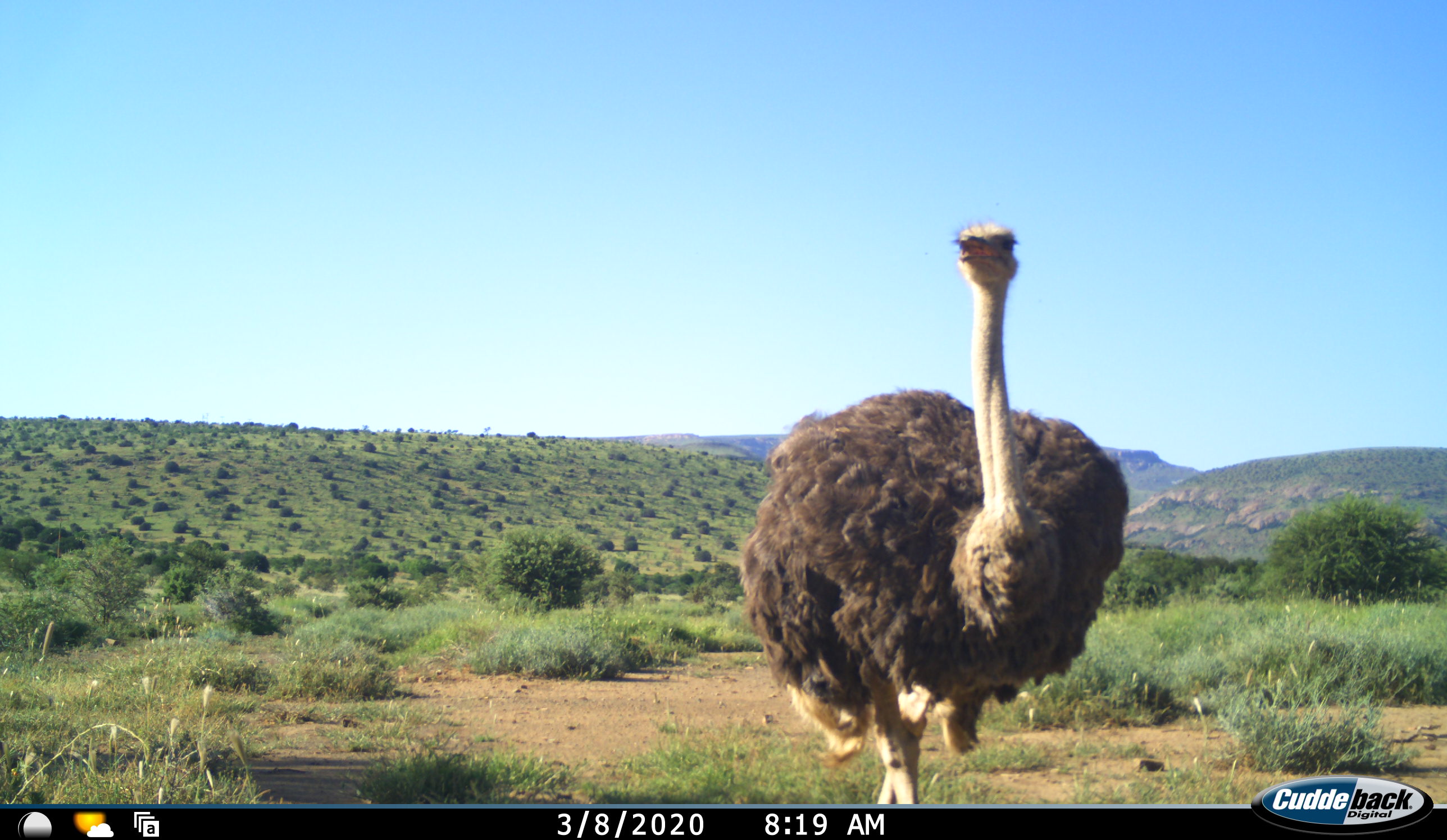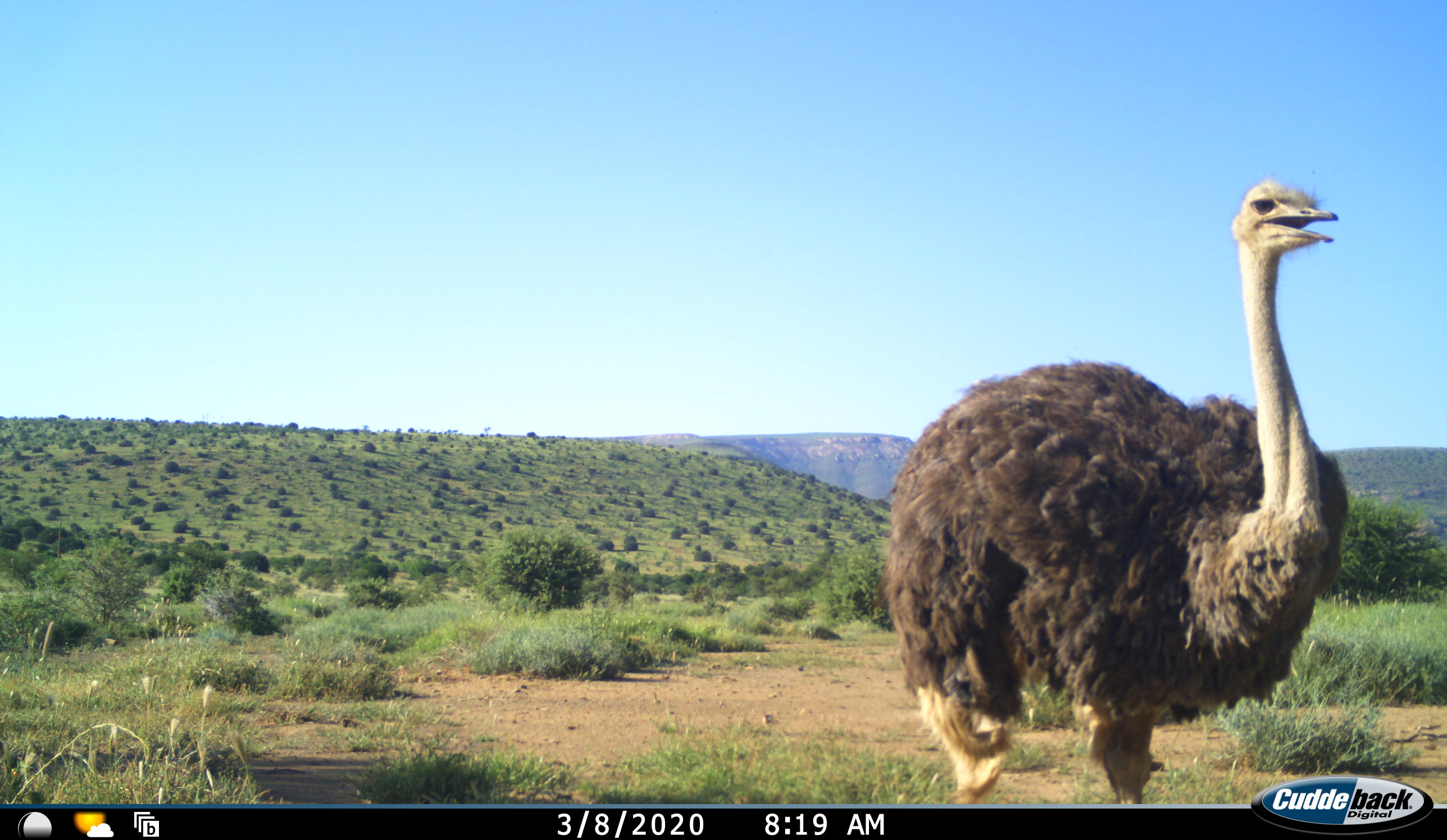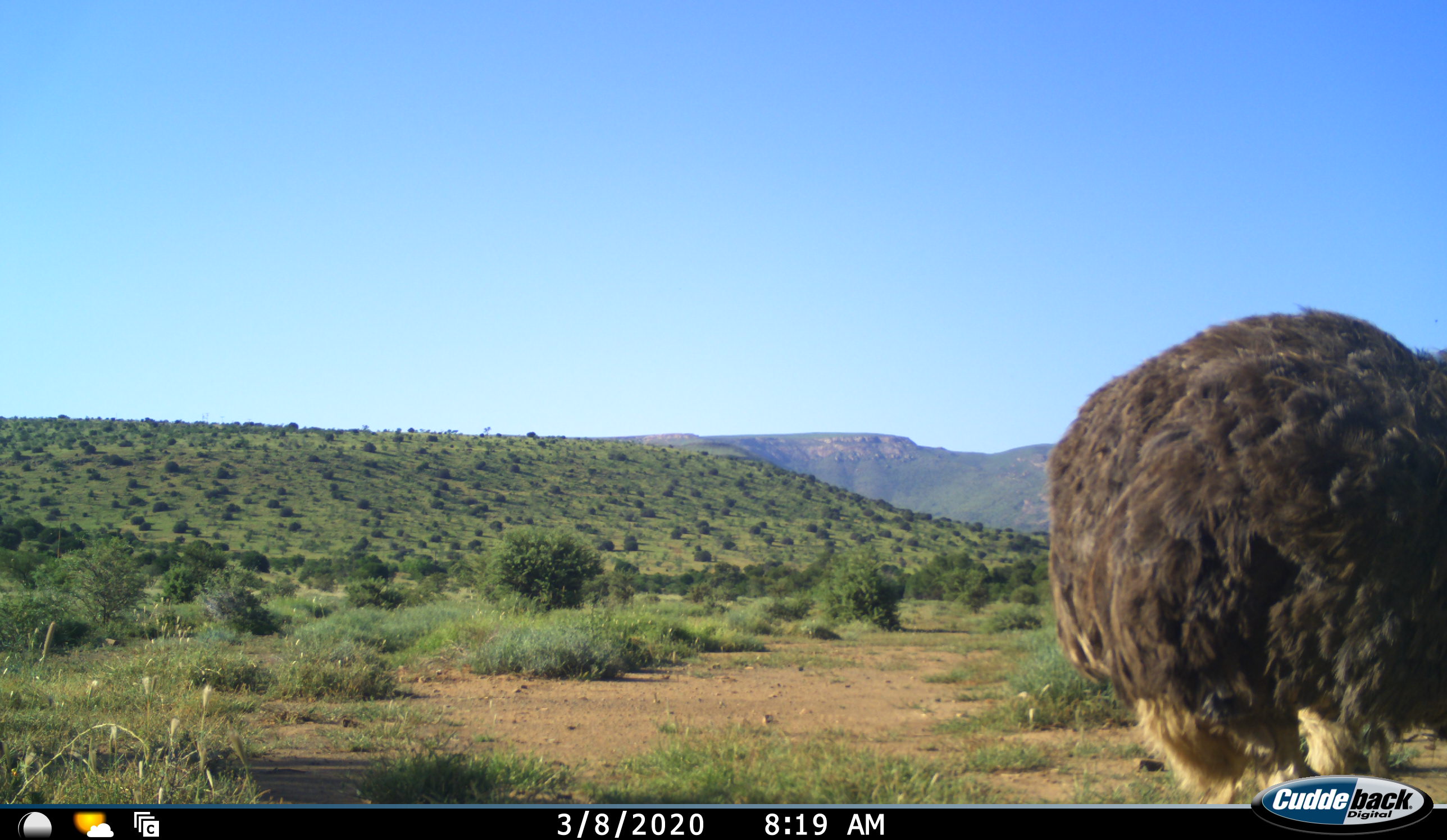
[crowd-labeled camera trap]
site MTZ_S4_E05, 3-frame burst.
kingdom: Animalia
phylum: Chordata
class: Aves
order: Struthioniformes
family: Struthionidae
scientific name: Struthionidae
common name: ostrich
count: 1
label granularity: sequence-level